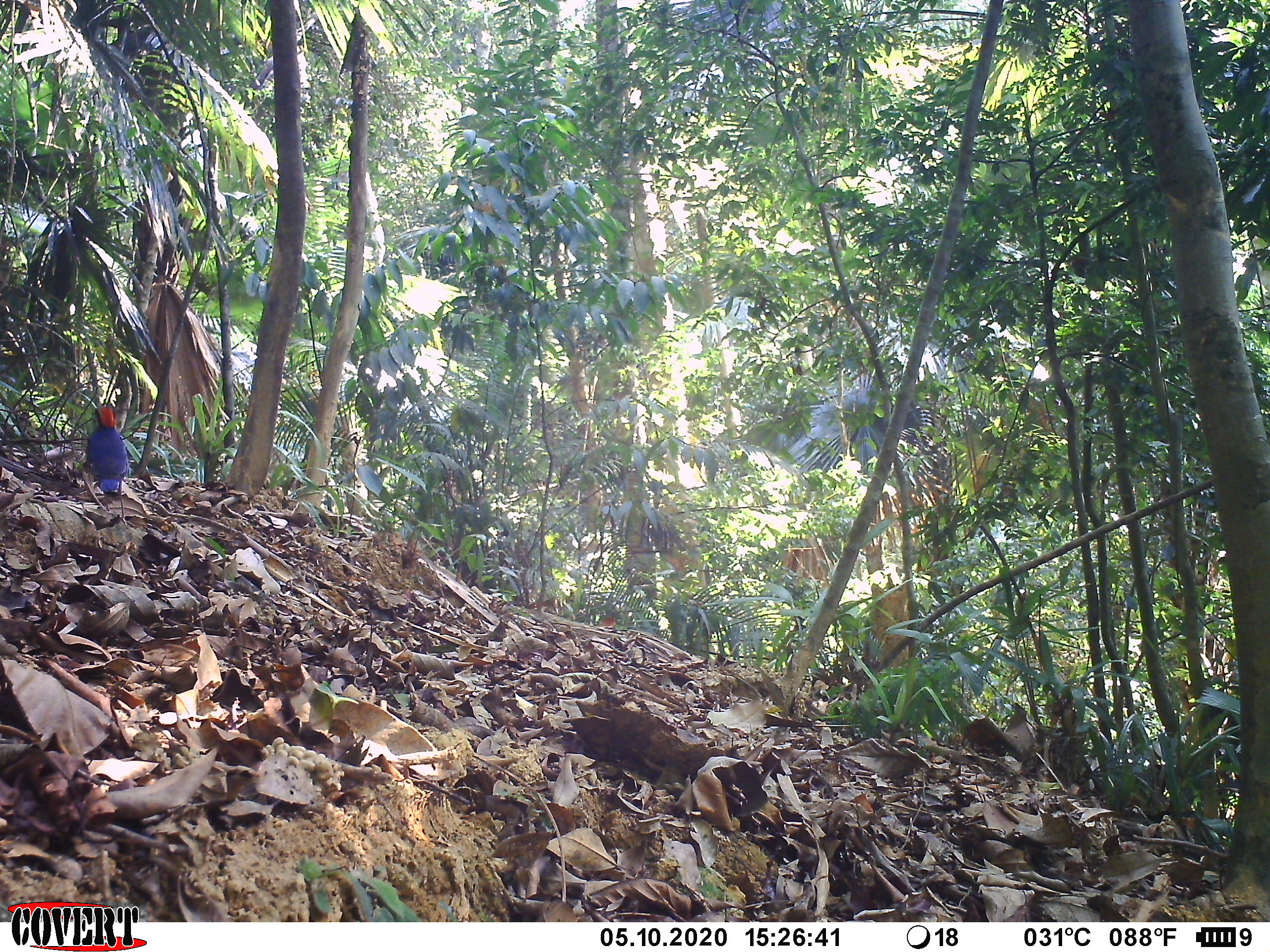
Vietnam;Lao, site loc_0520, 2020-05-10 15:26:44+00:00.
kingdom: Animalia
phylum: Chordata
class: Aves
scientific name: Aves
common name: bird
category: unidentified bird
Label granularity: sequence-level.